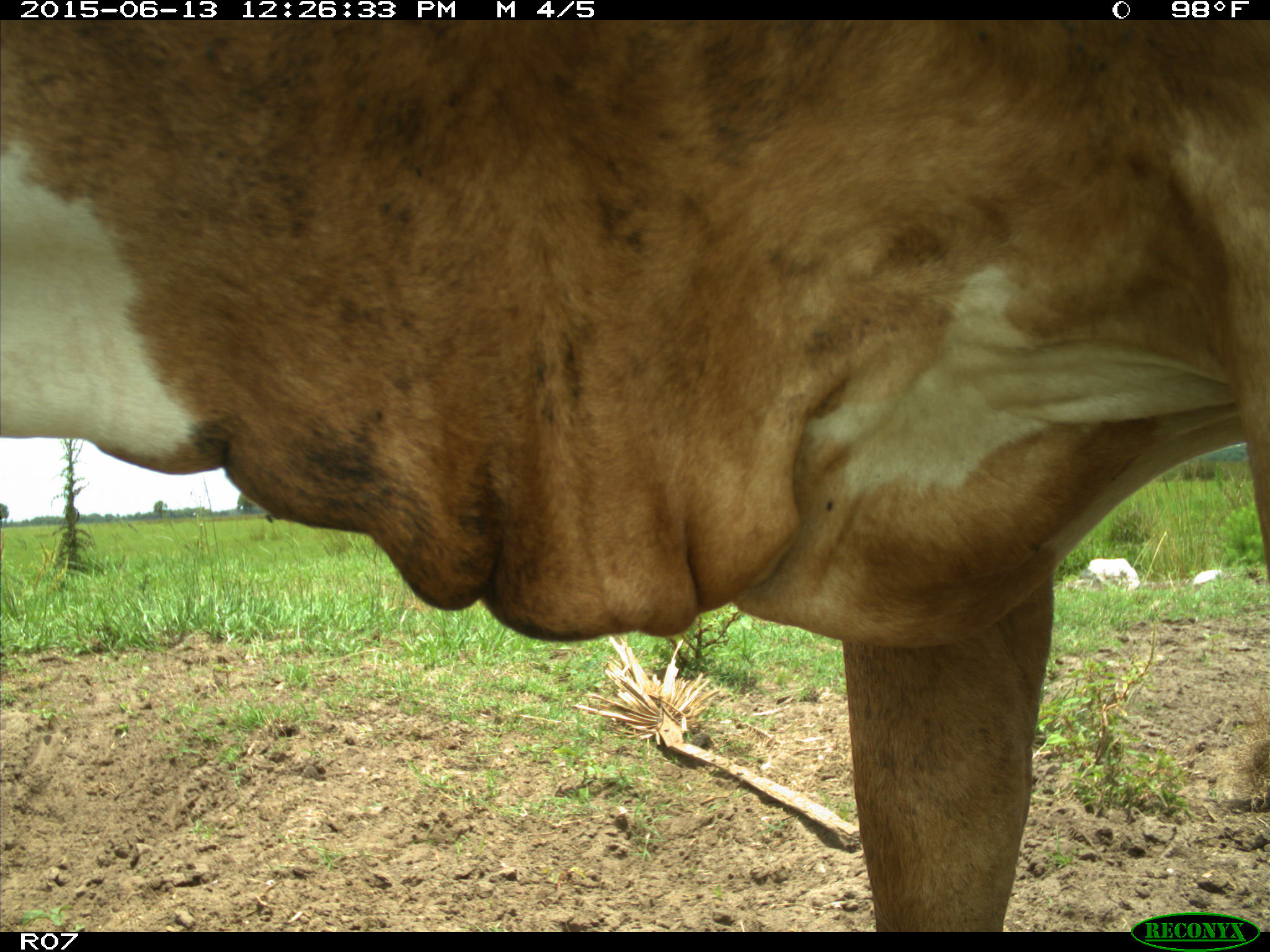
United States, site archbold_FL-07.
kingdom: Animalia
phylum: Chordata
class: Mammalia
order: Artiodactyla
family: Bovidae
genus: Bos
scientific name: Bos taurus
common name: domestic cow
Bos taurus (domestic cow).